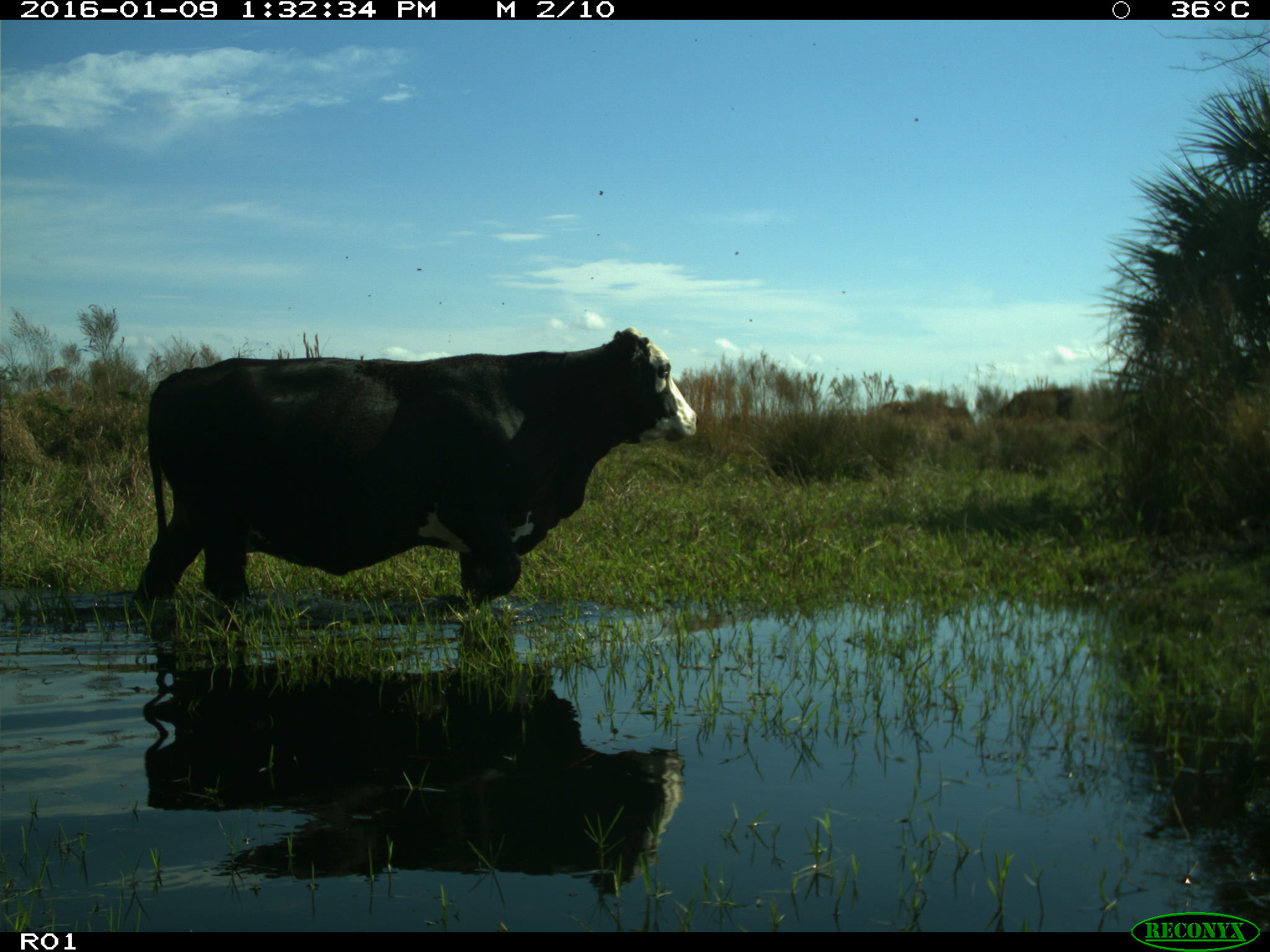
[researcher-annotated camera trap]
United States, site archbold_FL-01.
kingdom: Animalia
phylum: Chordata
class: Mammalia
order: Artiodactyla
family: Bovidae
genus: Bos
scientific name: Bos taurus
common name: domestic cow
Bos taurus (domestic cow).